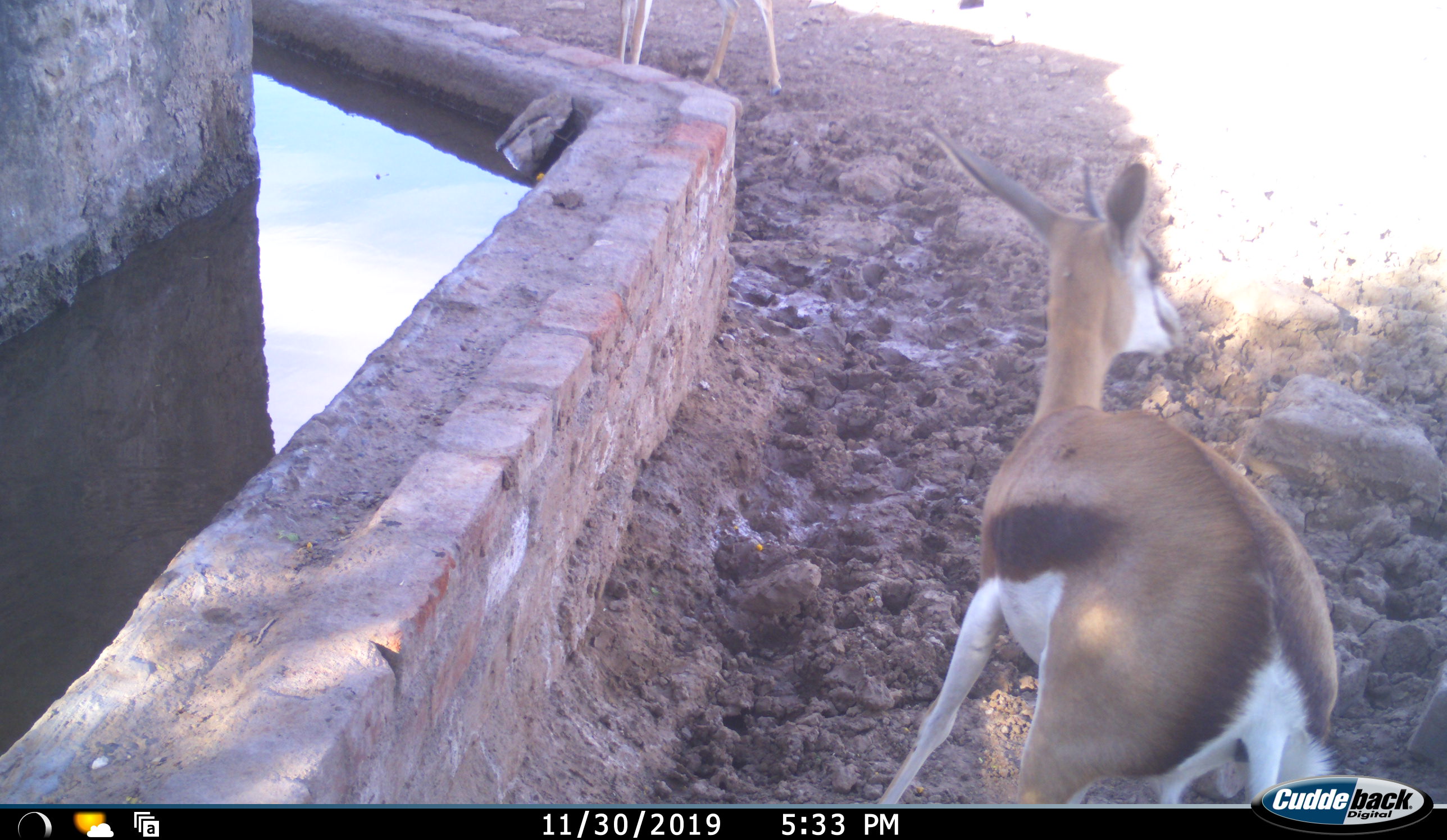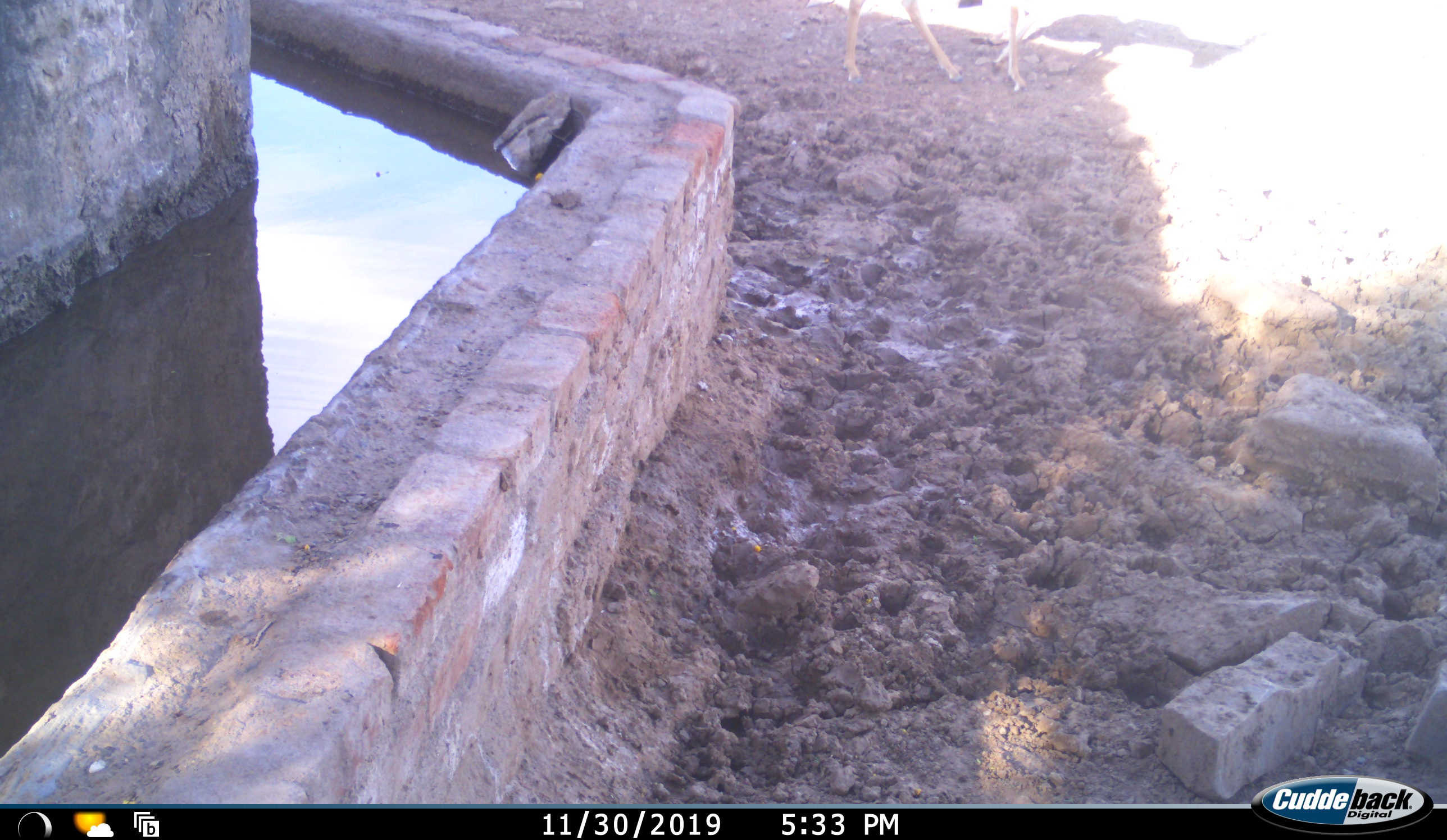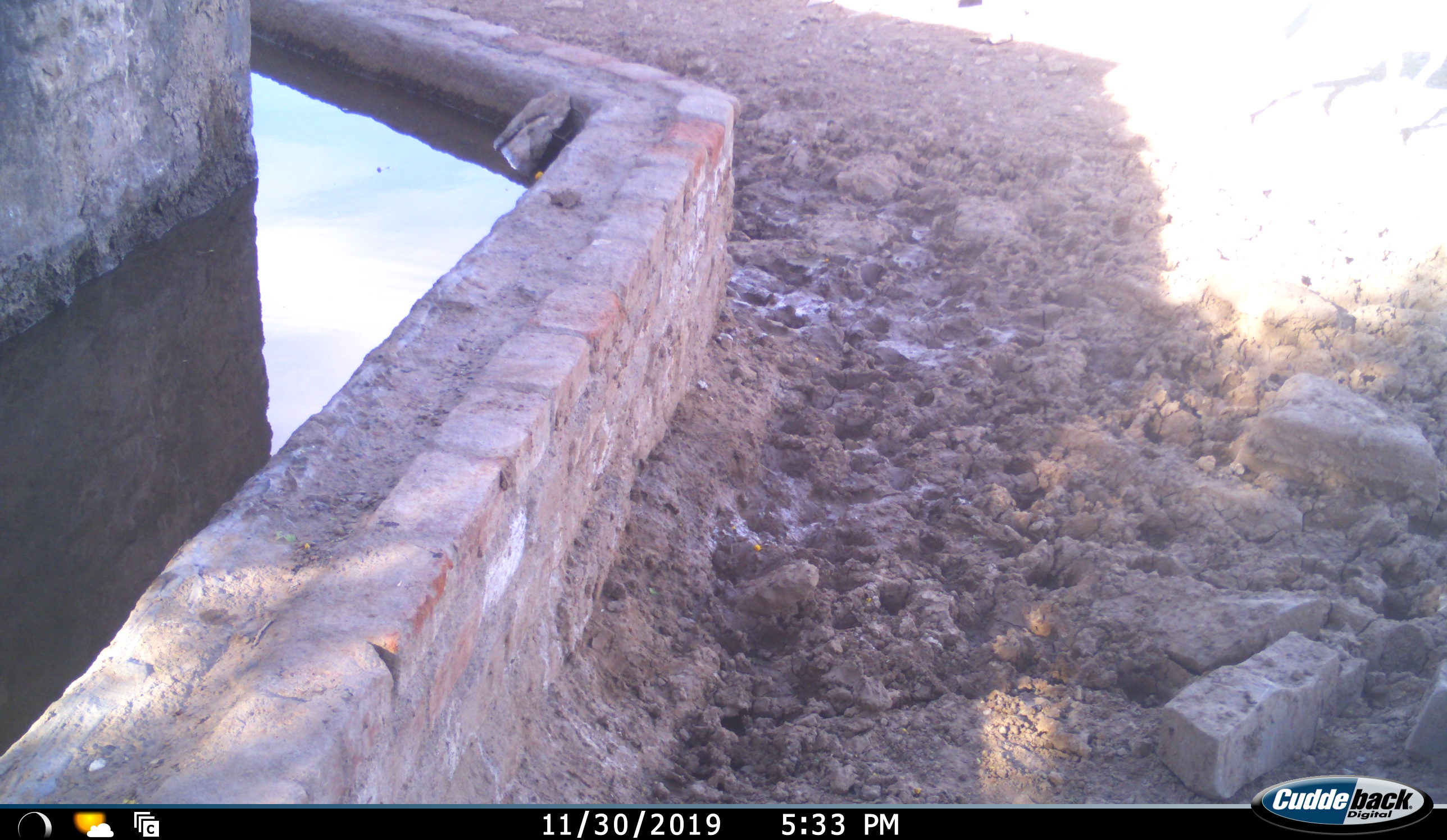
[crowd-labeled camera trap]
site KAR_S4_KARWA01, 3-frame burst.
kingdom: Animalia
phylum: Chordata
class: Mammalia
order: Artiodactyla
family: Bovidae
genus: Antidorcas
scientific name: Antidorcas marsupialis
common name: springbok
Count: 2.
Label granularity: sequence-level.